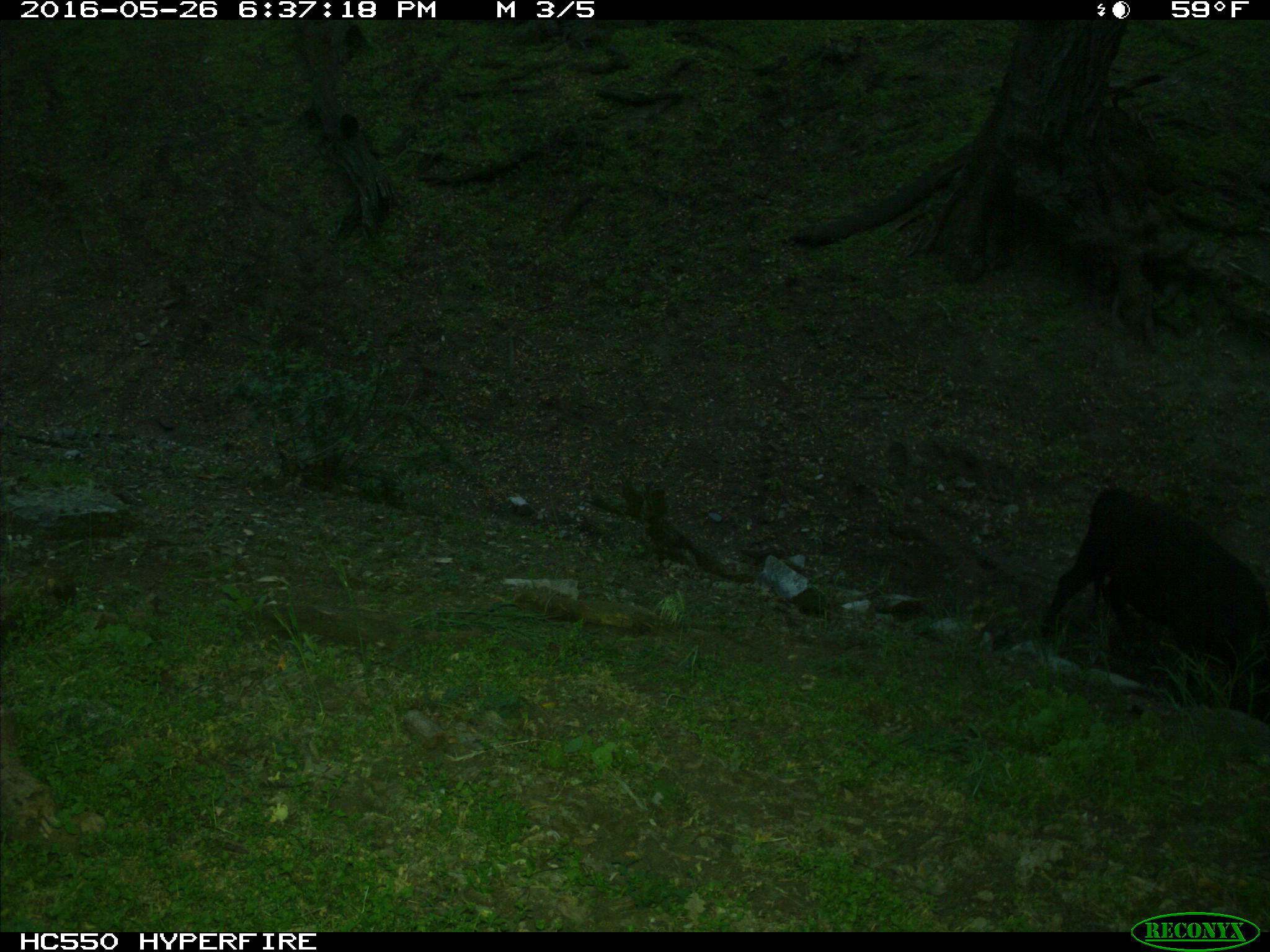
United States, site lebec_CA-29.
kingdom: Animalia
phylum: Chordata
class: Mammalia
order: Artiodactyla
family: Bovidae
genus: Bos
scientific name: Bos taurus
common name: domestic cow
Bos taurus (domestic cow).